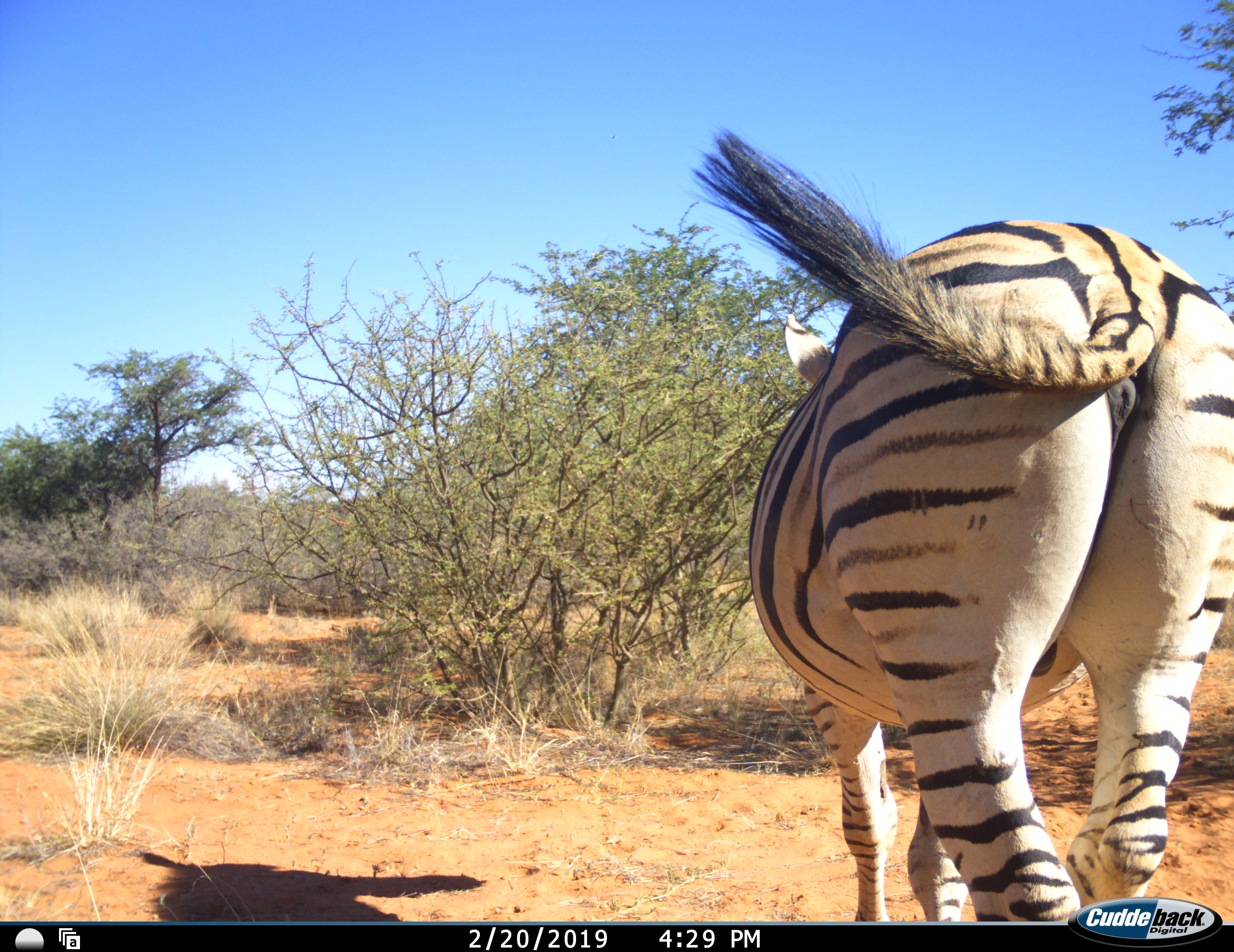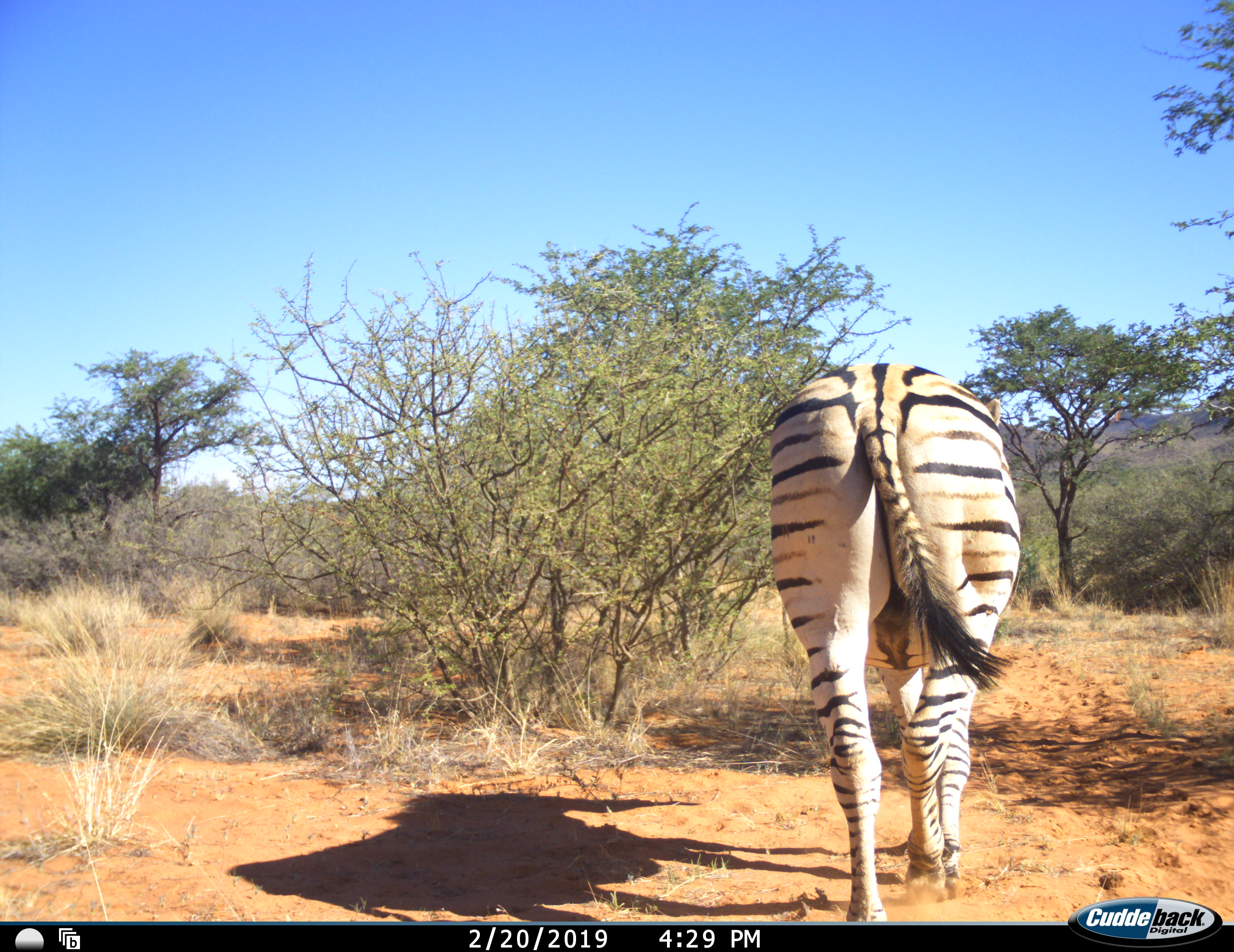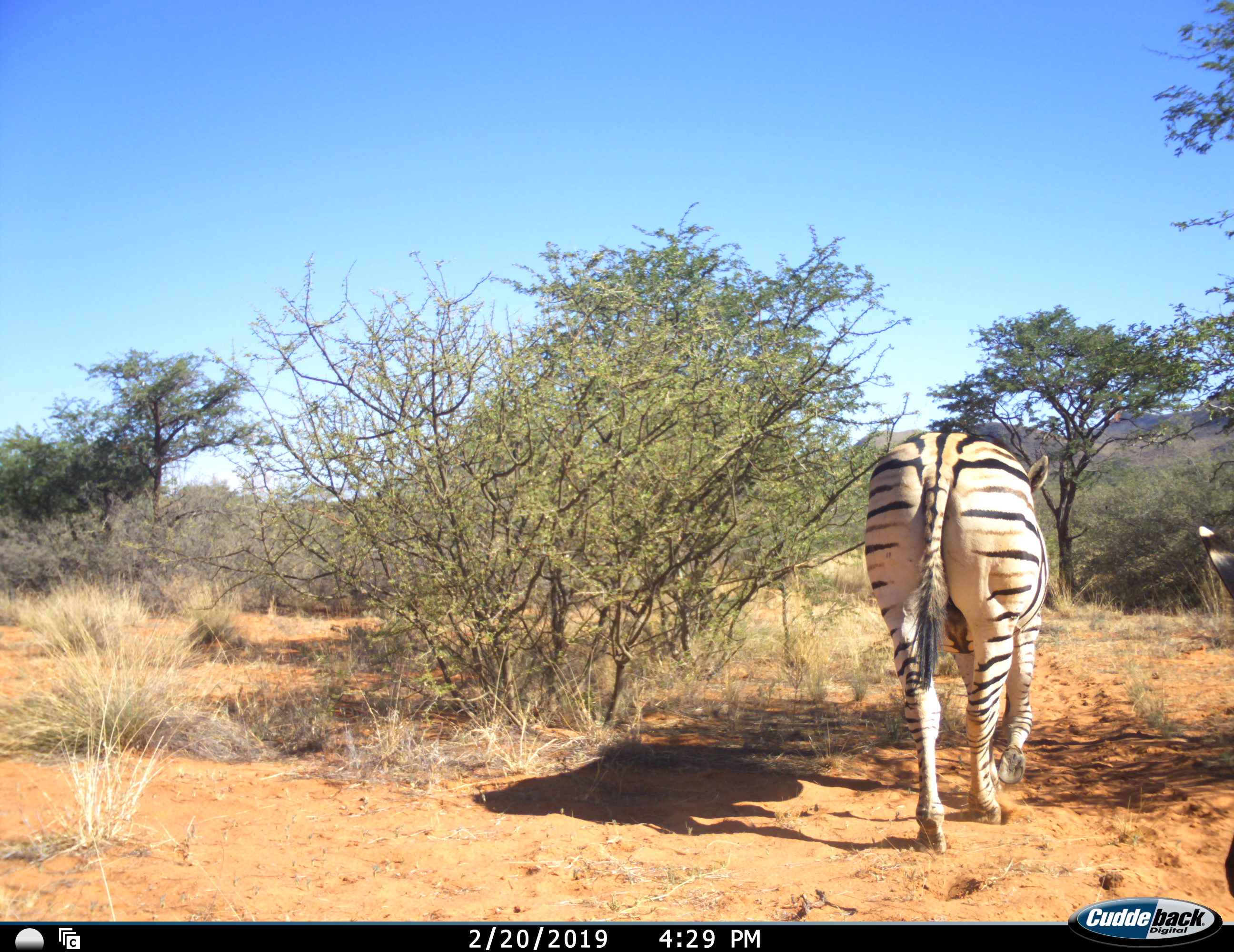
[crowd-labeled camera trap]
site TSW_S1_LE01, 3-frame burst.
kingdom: Animalia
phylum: Chordata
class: Mammalia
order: Perissodactyla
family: Equidae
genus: Equus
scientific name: Equus quagga burchellii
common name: burchell's zebra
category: zebraburchells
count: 2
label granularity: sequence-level